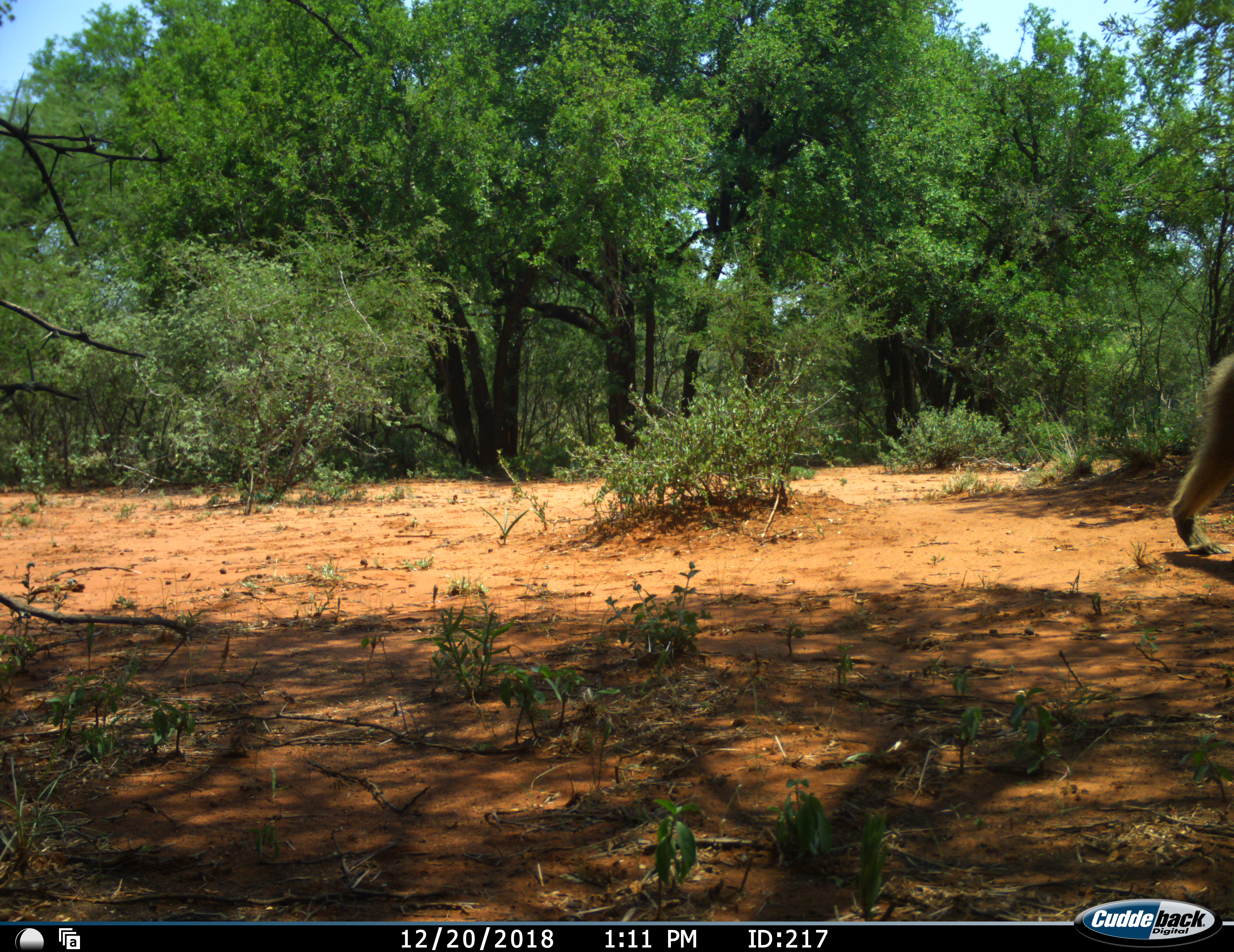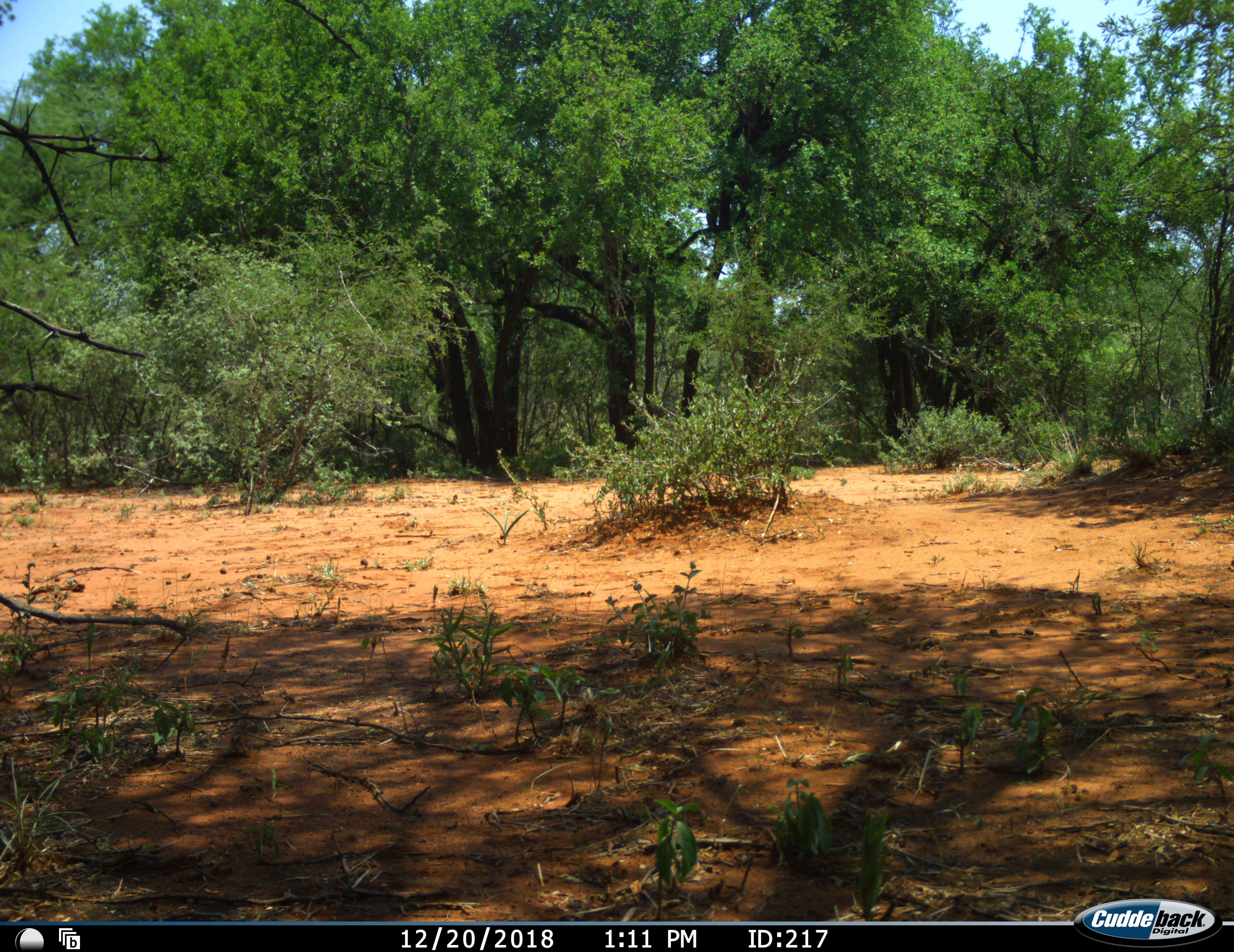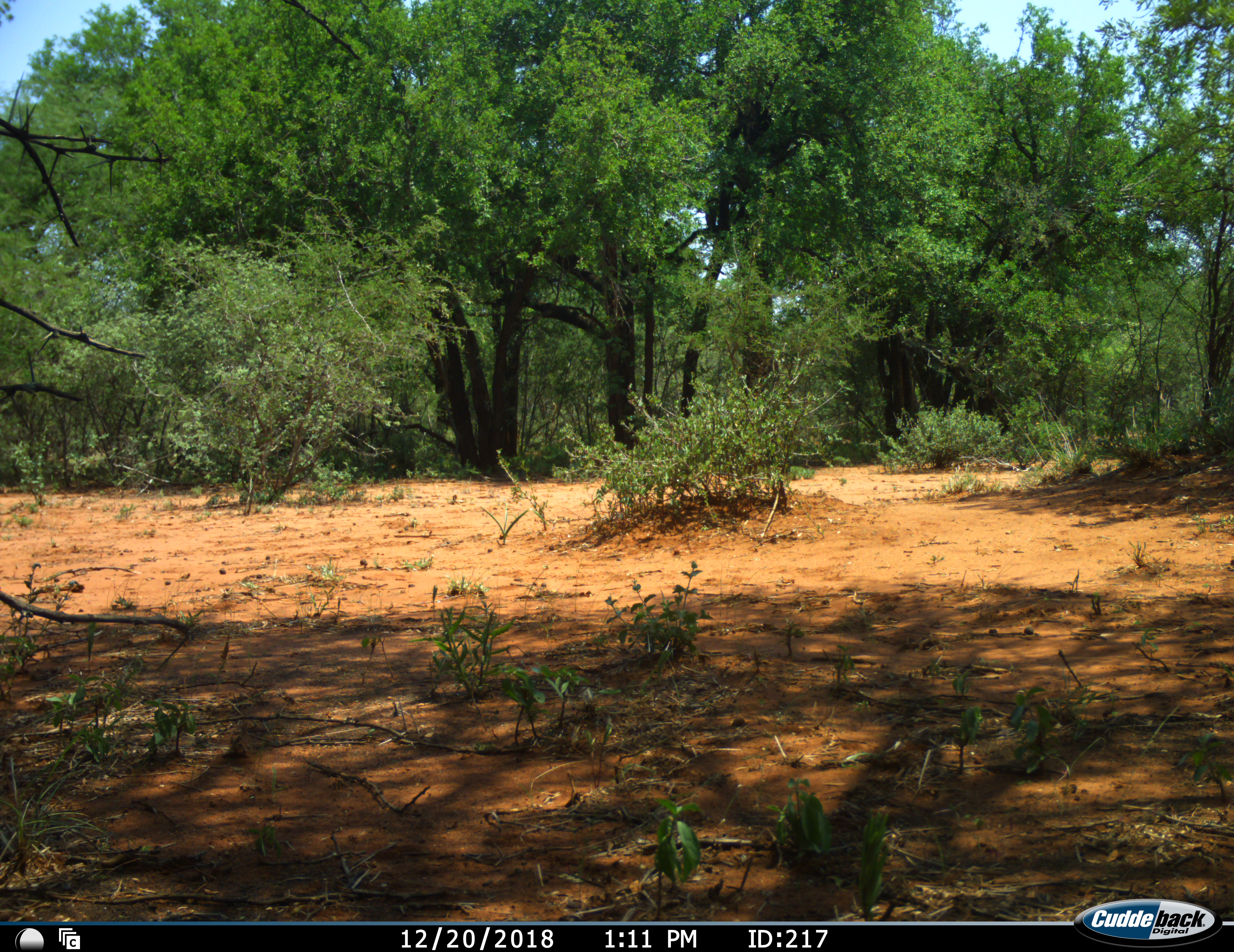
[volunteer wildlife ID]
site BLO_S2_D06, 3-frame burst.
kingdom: Animalia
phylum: Chordata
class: Mammalia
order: Primates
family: Cercopithecidae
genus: Papio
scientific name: Papio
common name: baboon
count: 1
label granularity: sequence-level